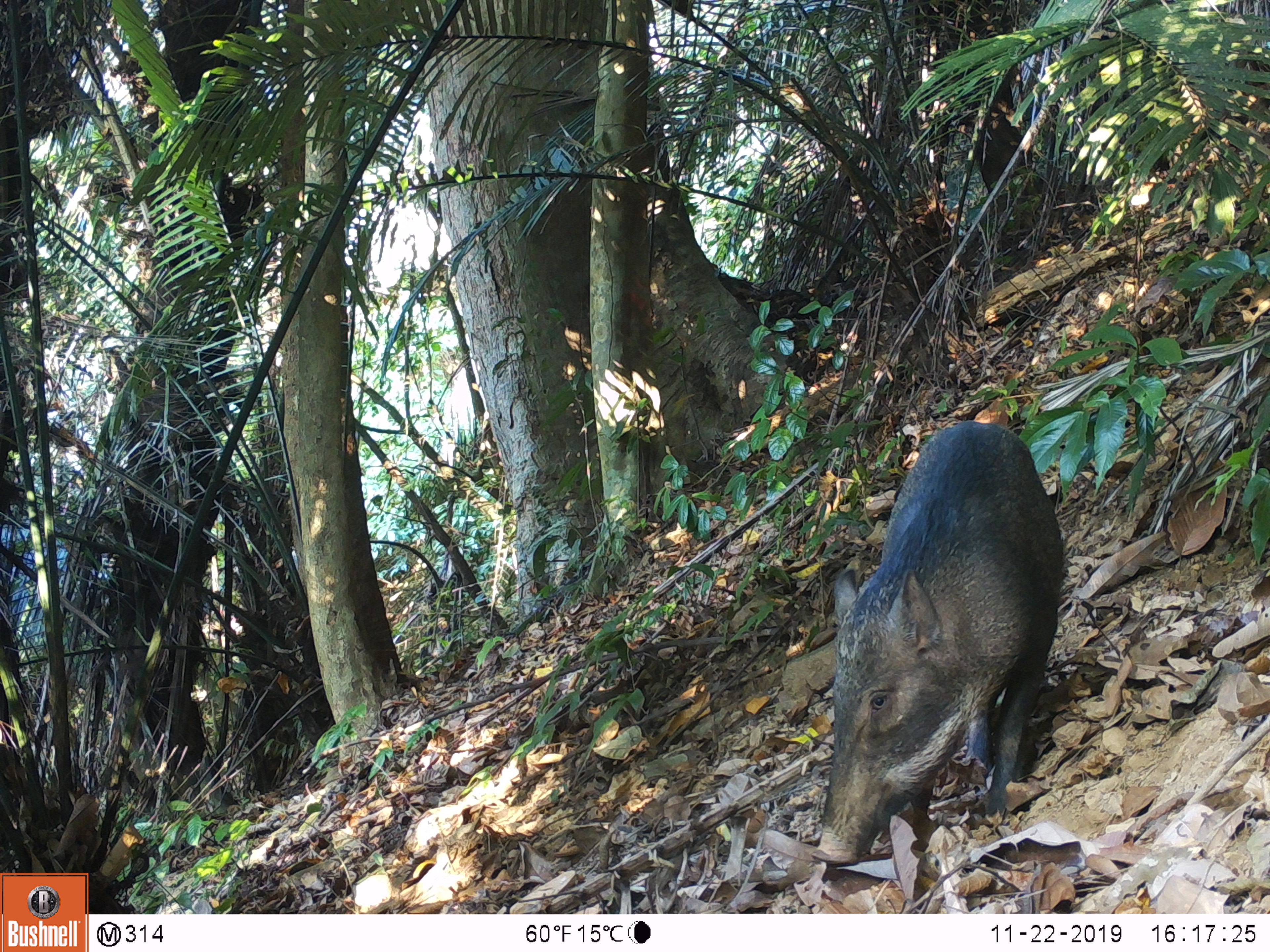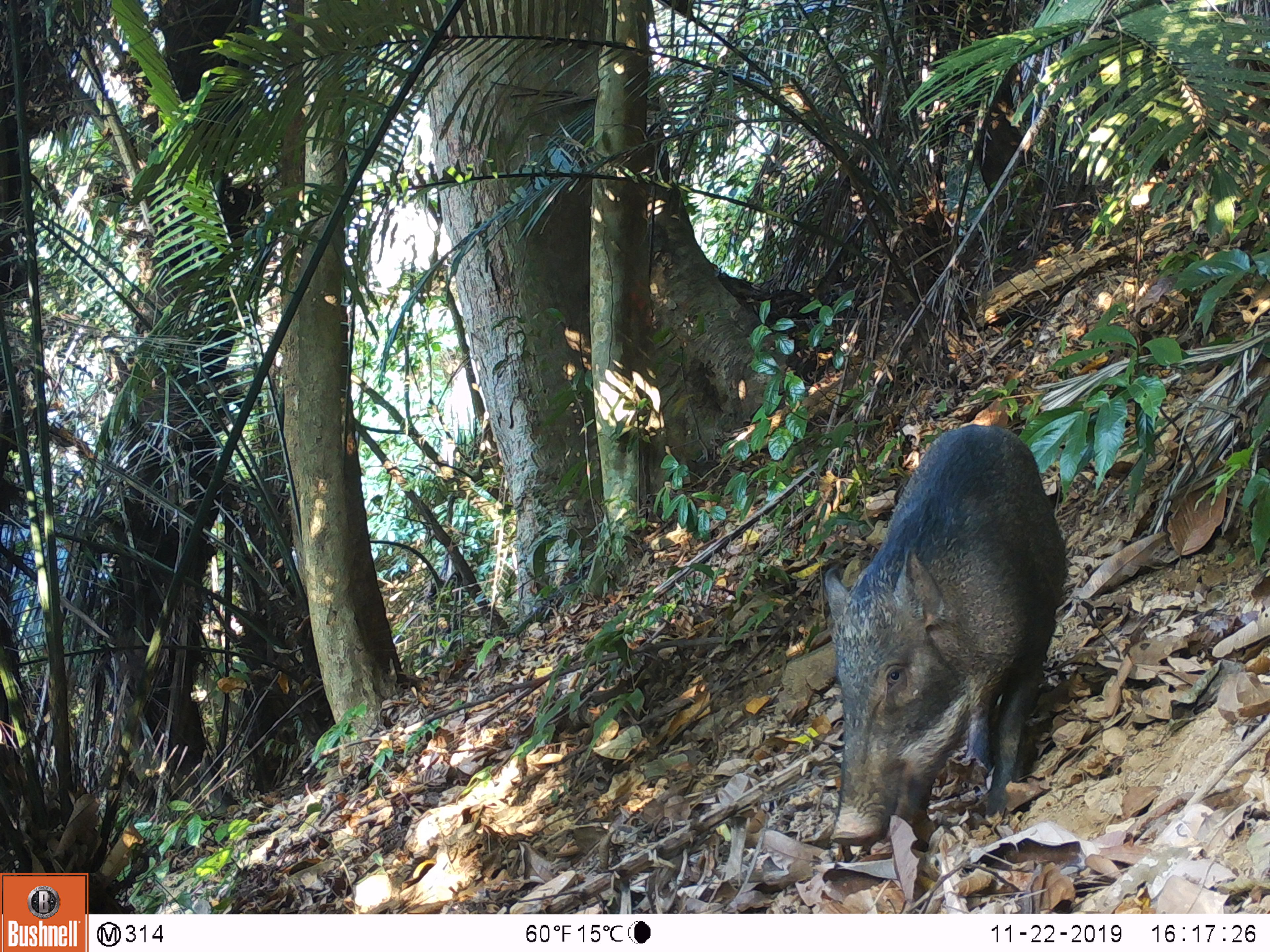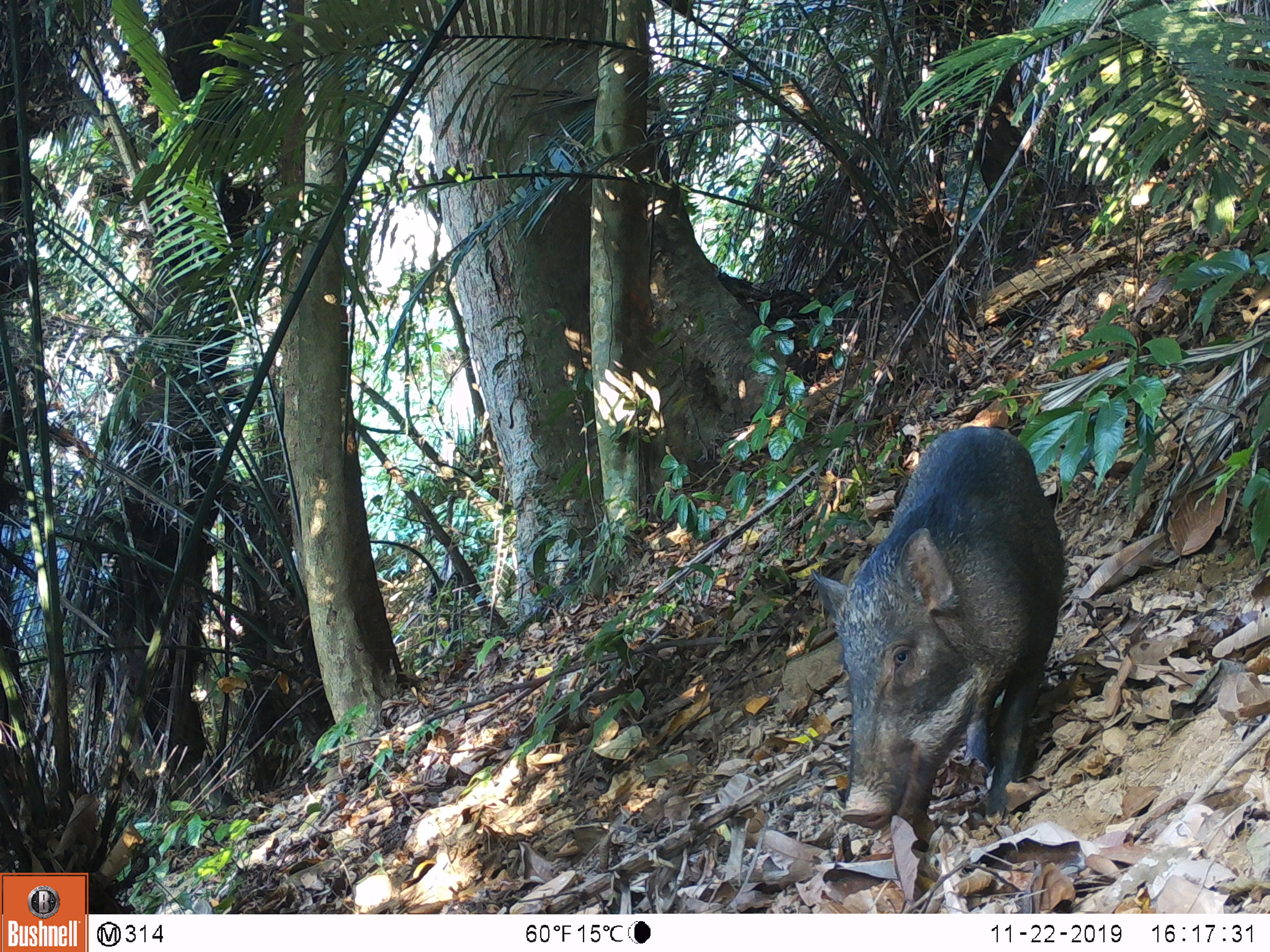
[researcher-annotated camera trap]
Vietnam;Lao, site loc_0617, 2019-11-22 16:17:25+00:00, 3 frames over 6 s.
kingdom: Animalia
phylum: Chordata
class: Mammalia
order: Artiodactyla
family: Suidae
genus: Sus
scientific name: Sus scrofa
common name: eurasian wild pig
Eurasian wild pig (Sus scrofa). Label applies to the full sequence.